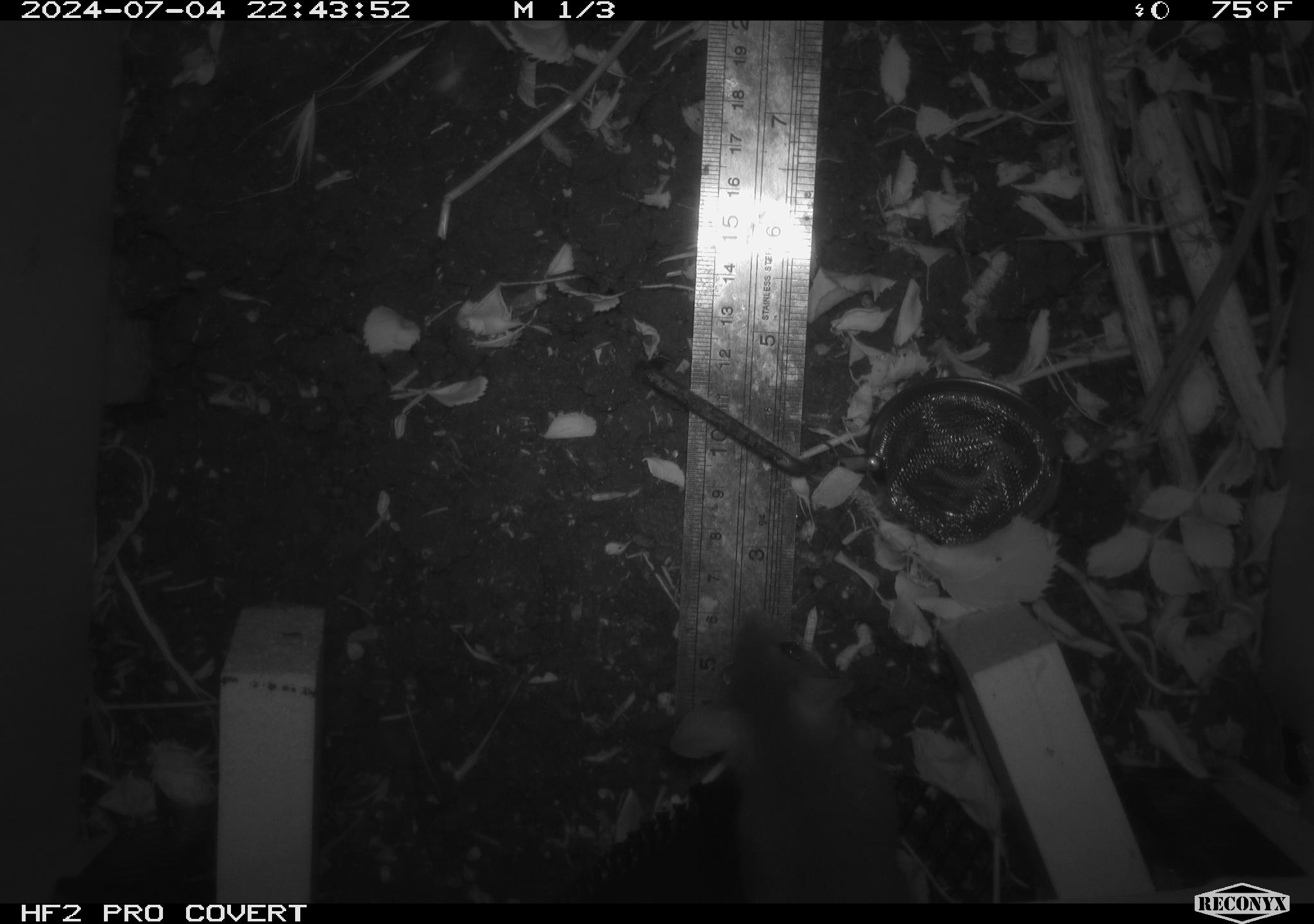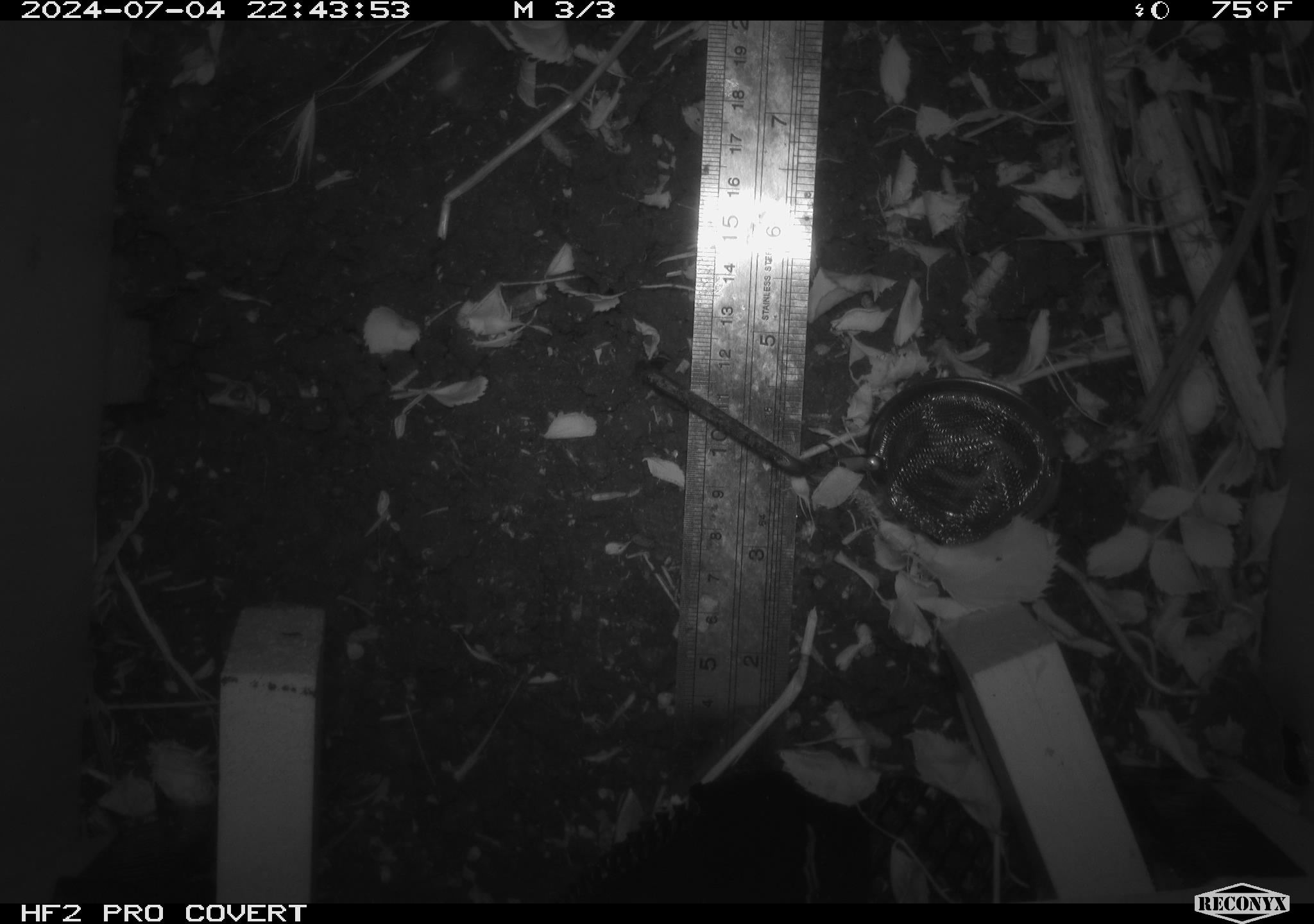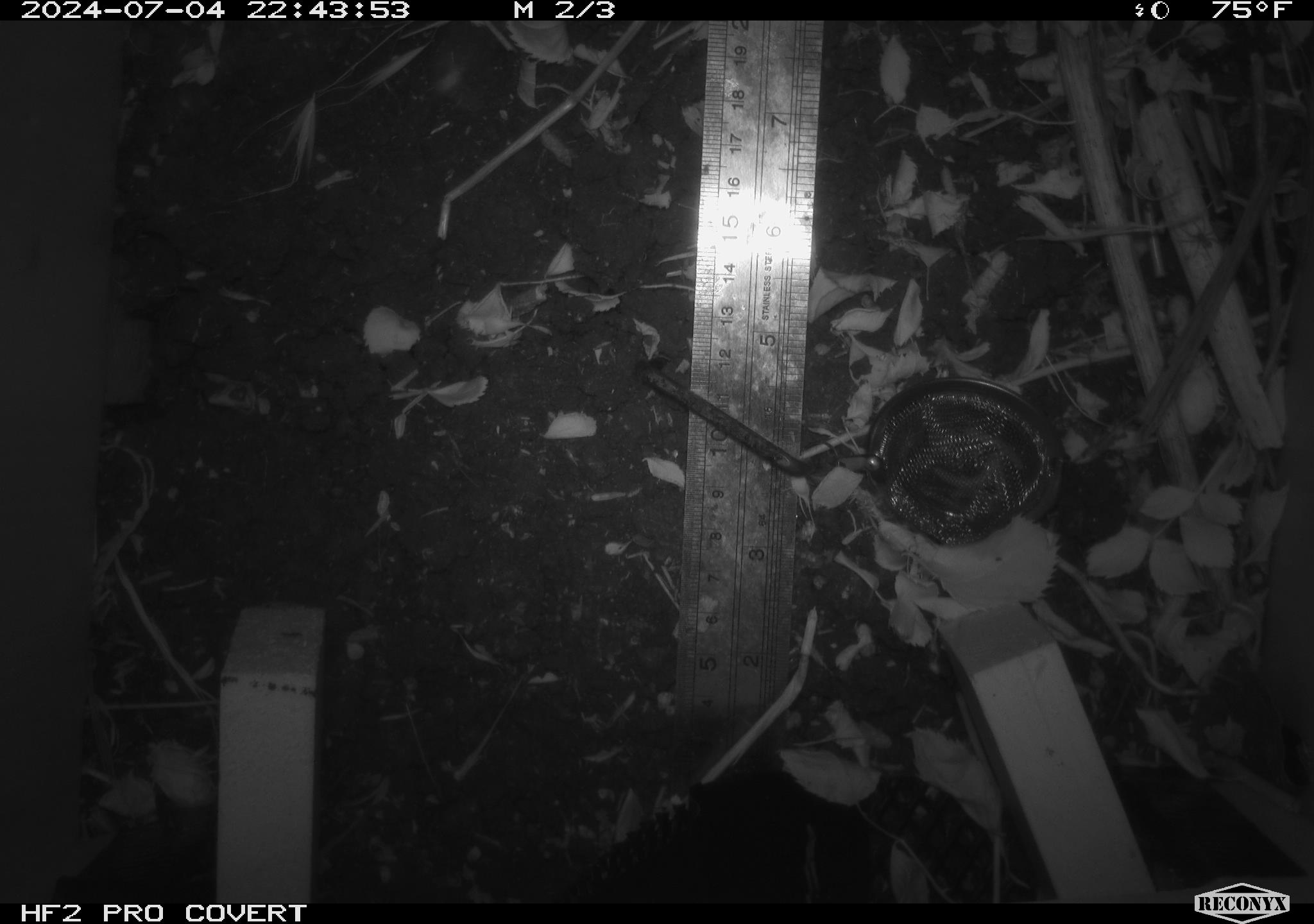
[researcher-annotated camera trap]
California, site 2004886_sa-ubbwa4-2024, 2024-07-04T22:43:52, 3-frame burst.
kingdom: Animalia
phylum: Chordata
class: Mammalia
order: Rodentia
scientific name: Rodentia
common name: woodrat or rat or mouse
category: woodrat or rat or mouse species